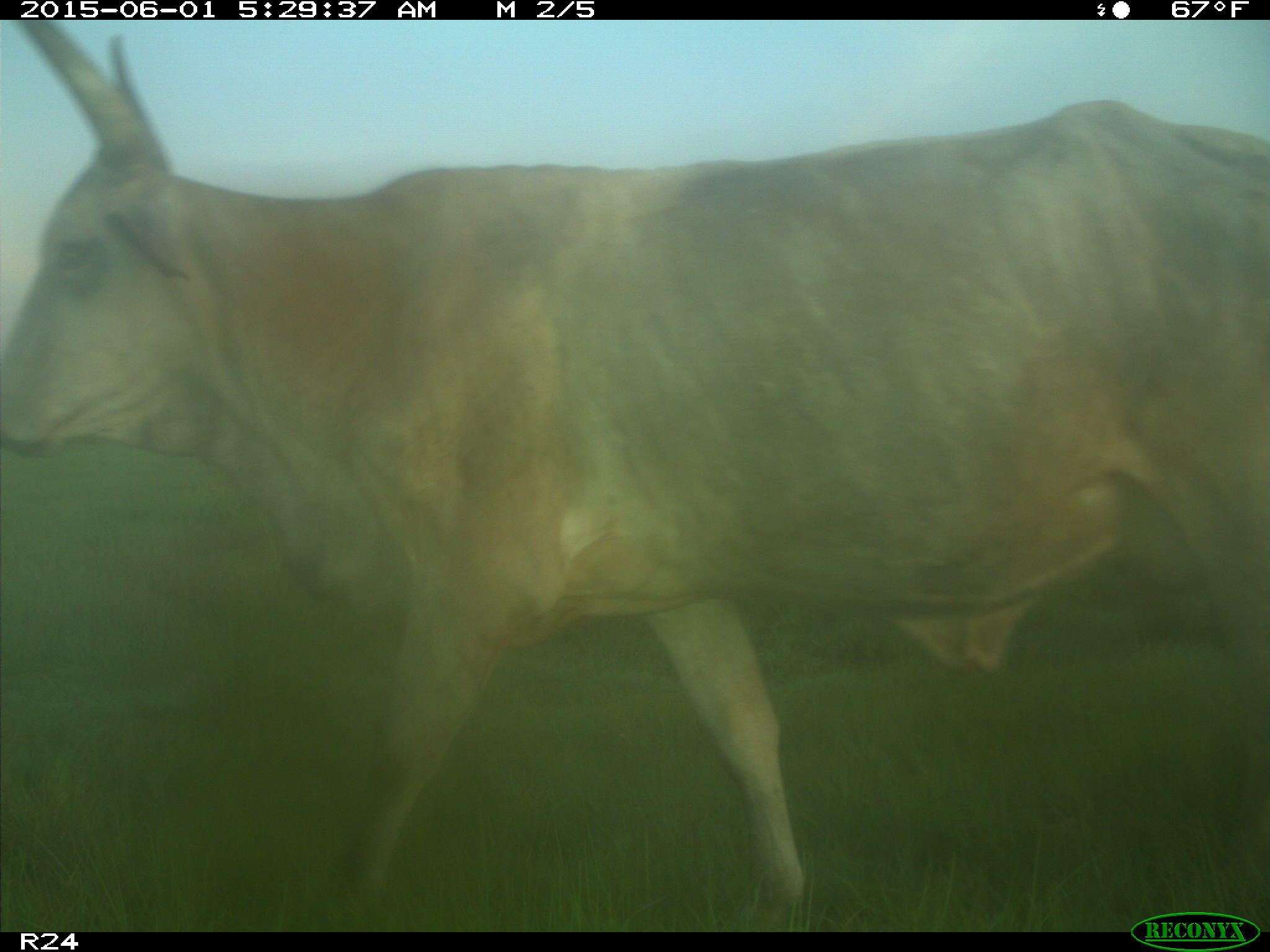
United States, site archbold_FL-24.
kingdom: Animalia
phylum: Chordata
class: Mammalia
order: Artiodactyla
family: Bovidae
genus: Bos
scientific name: Bos taurus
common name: domestic cow